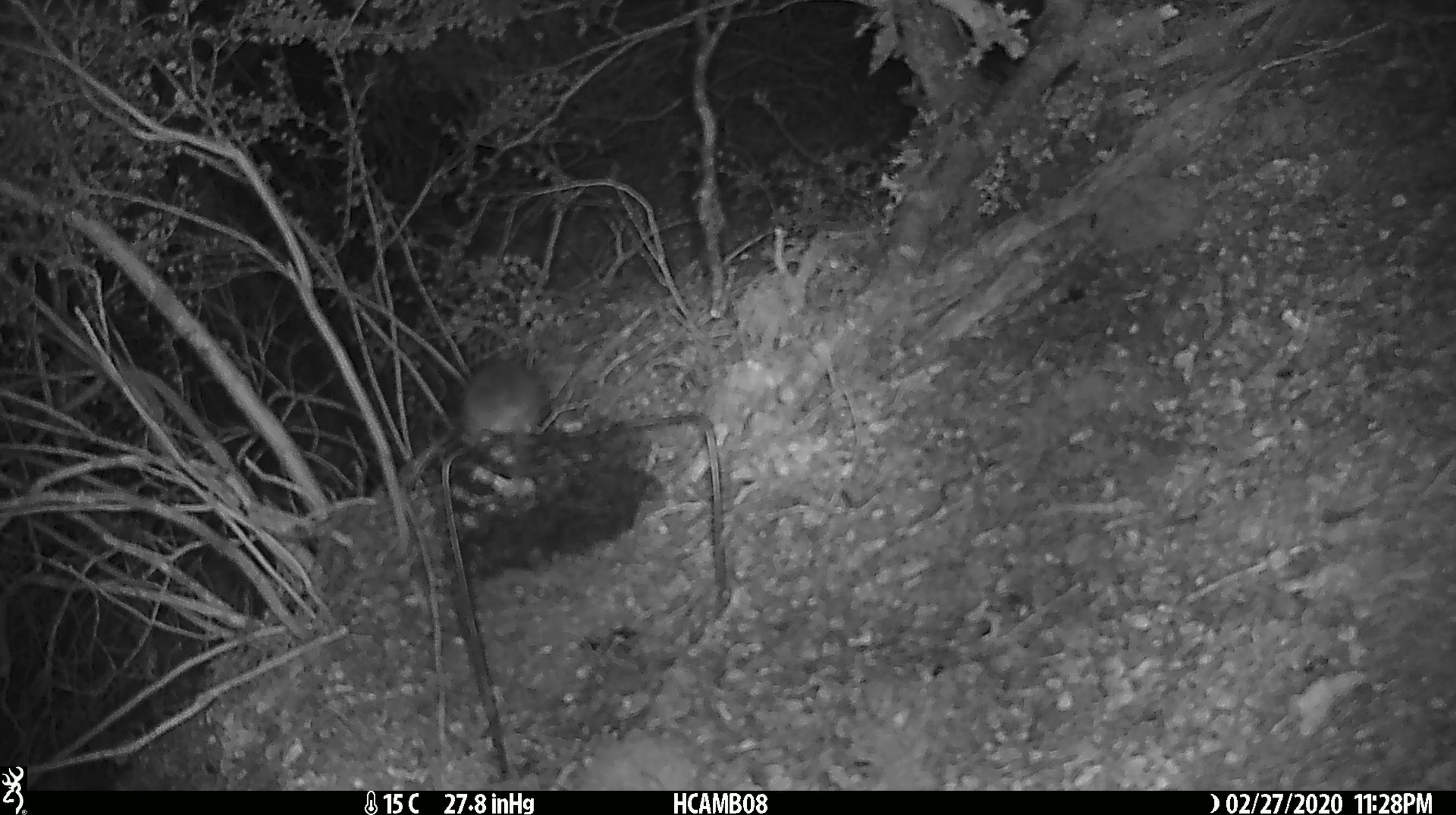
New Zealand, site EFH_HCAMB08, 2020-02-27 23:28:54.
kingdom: Animalia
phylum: Chordata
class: Mammalia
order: Rodentia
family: Muridae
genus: Mus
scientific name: Mus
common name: mouse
Mouse (Mus).